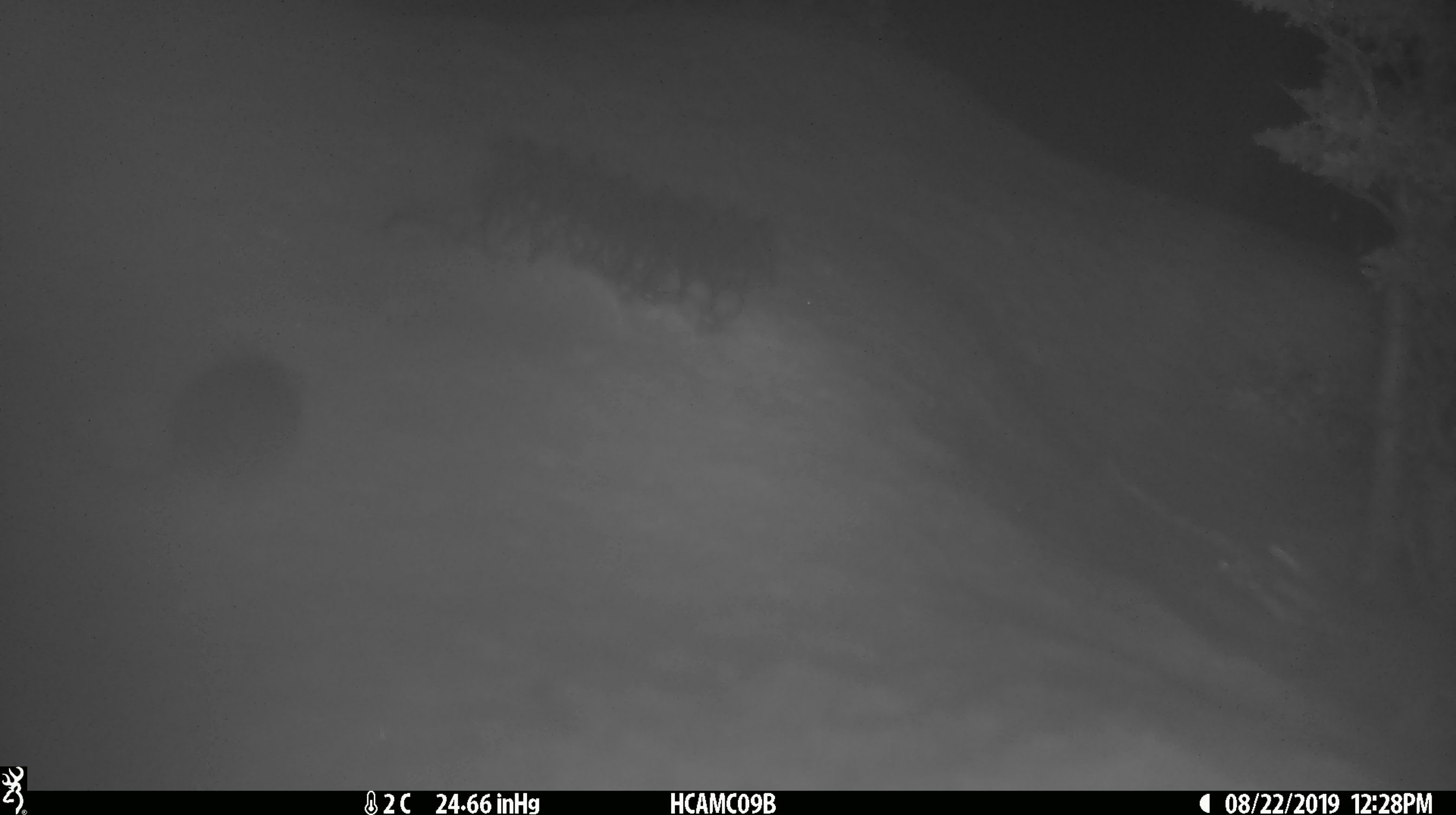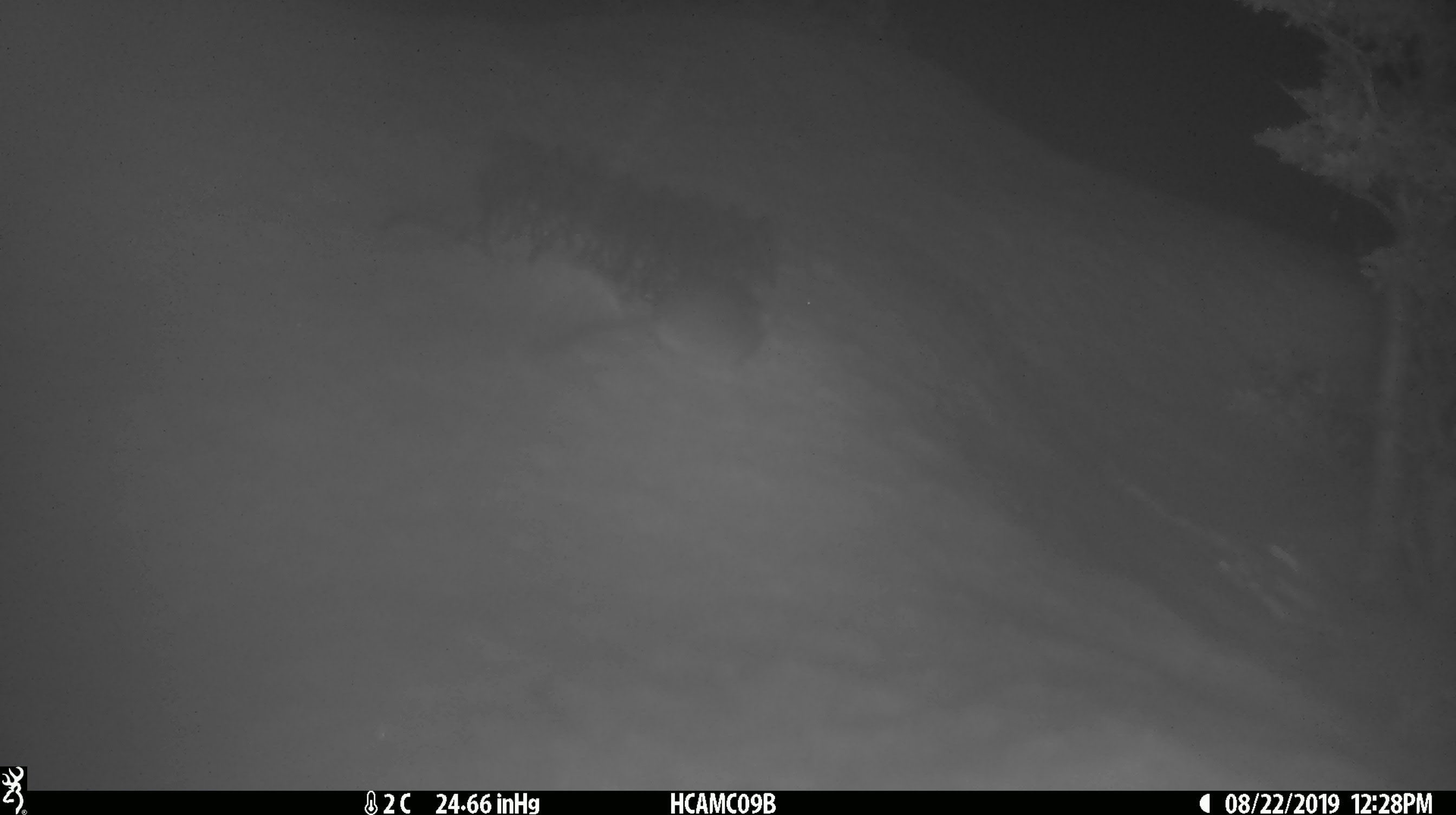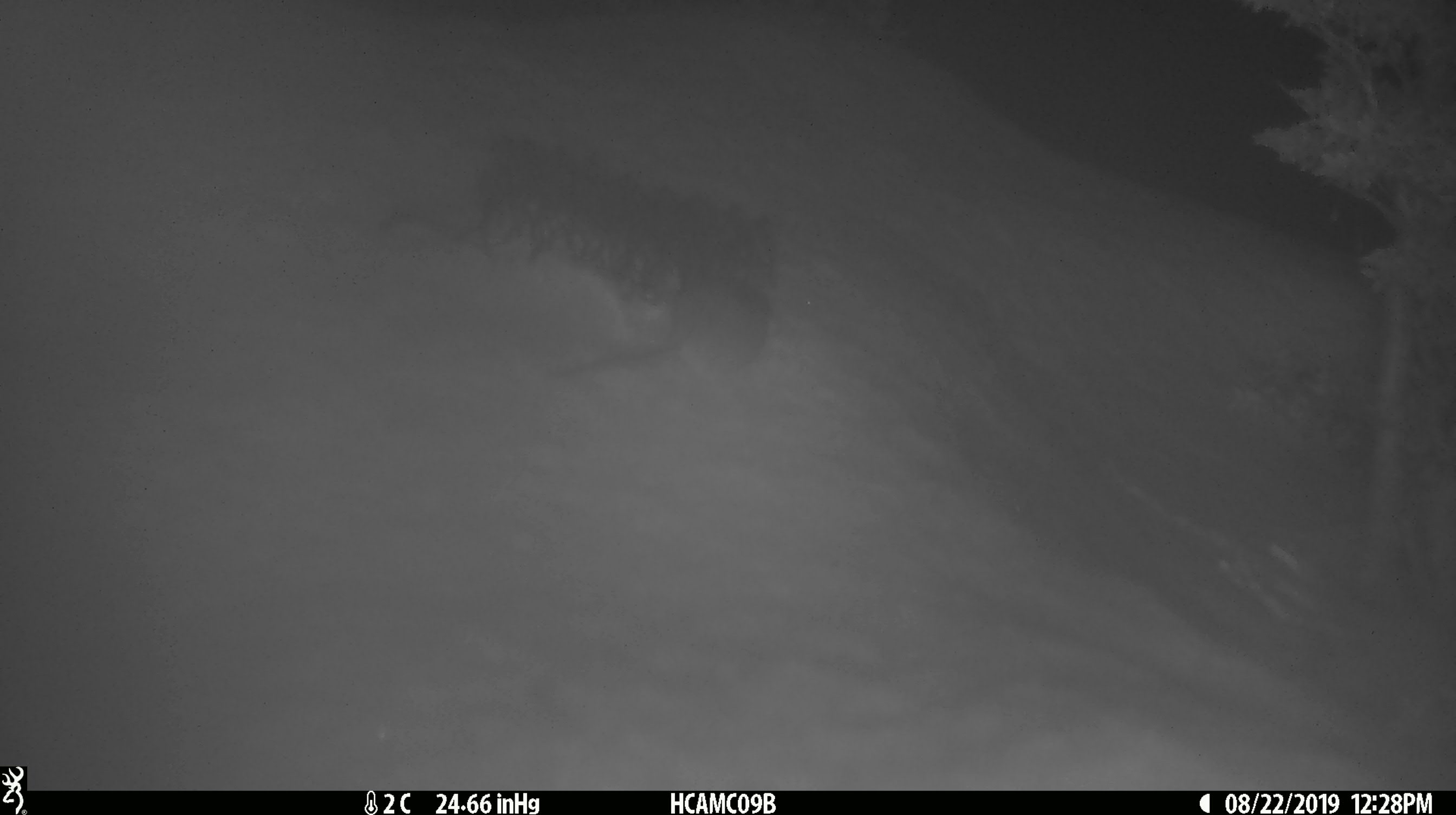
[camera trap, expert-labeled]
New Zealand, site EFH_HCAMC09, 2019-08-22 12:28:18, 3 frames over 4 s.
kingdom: Animalia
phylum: Chordata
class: Mammalia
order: Rodentia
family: Muridae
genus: Mus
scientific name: Mus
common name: mouse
Mouse (Mus).